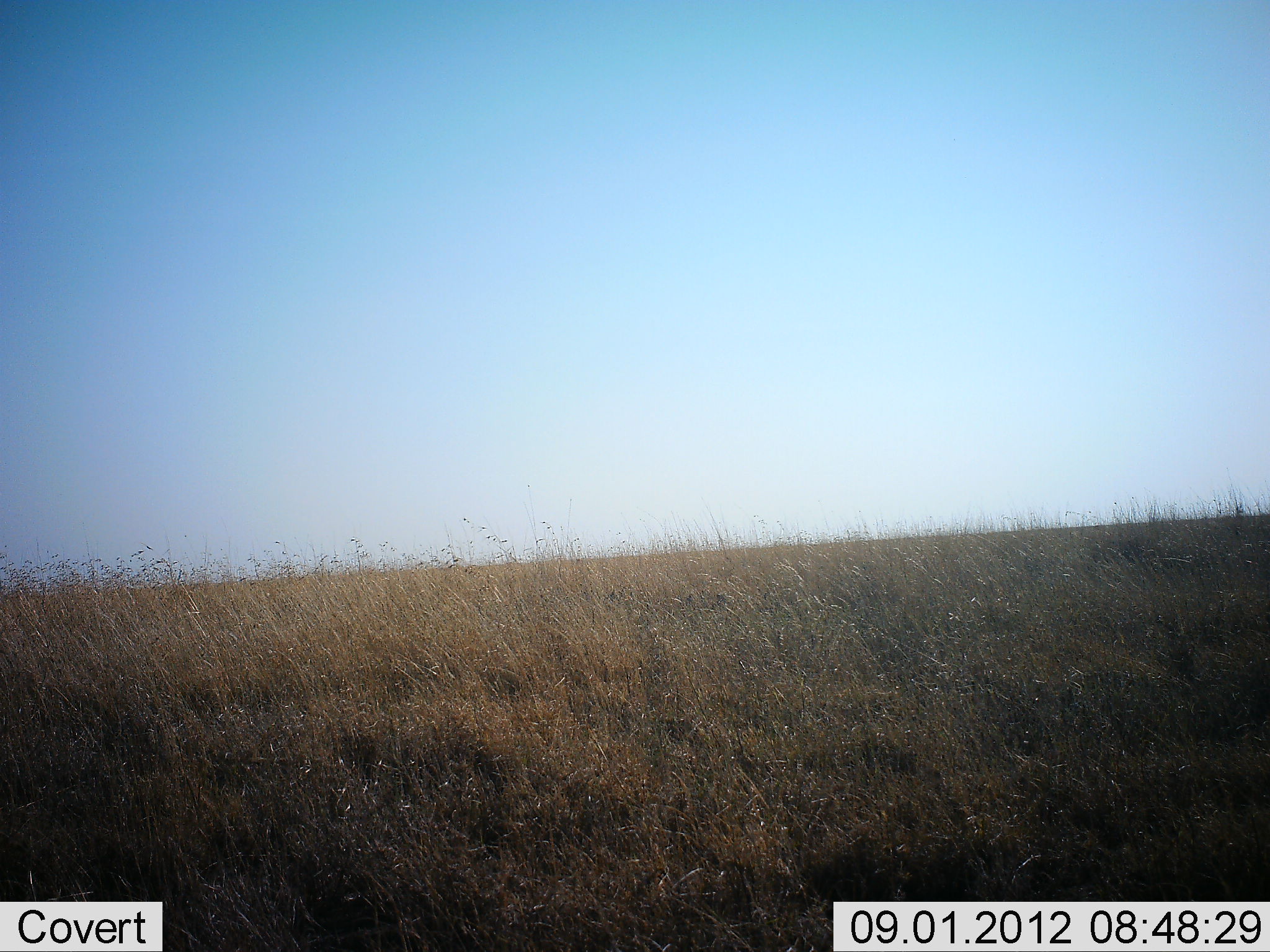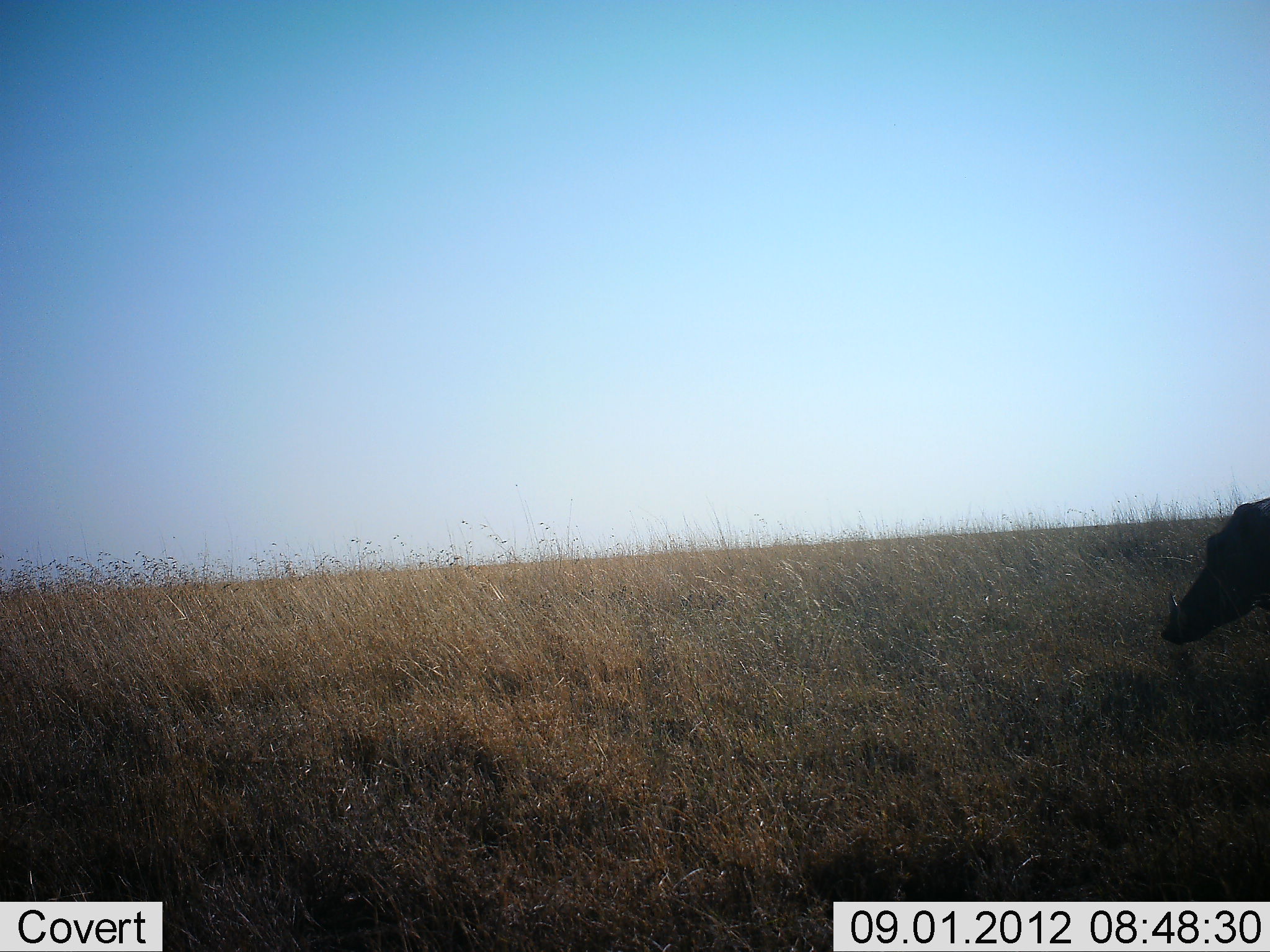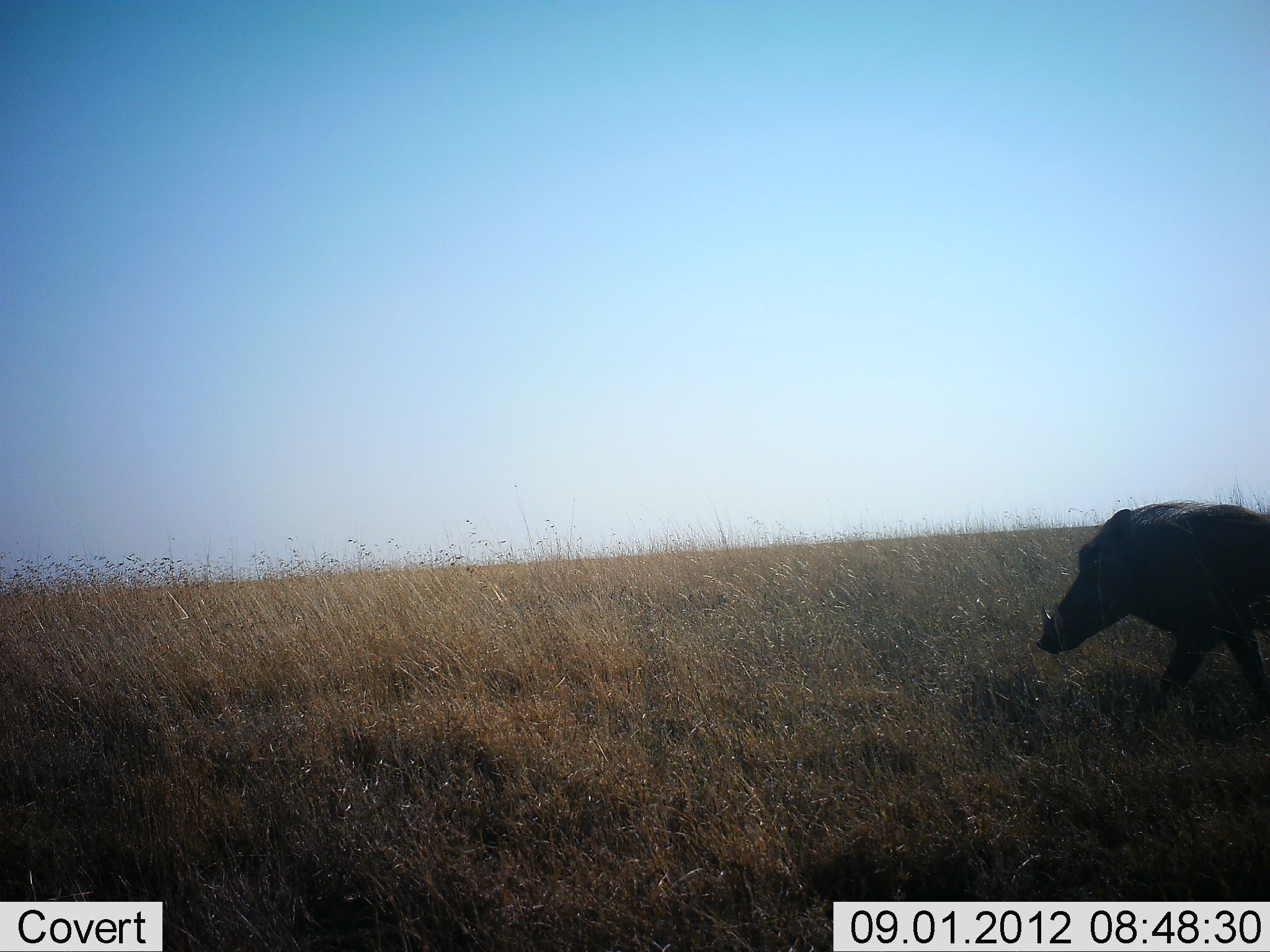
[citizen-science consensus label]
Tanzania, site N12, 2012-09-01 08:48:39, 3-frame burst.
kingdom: Animalia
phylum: Chordata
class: Mammalia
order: Artiodactyla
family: Suidae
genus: Phacochoerus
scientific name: Phacochoerus africanus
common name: warthog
Warthog (Phacochoerus africanus), count 1. Behavior (volunteer vote fractions): standing 0%, resting 0%, moving 100%, interacting 0%. Young present (vote fraction): 0%. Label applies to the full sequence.